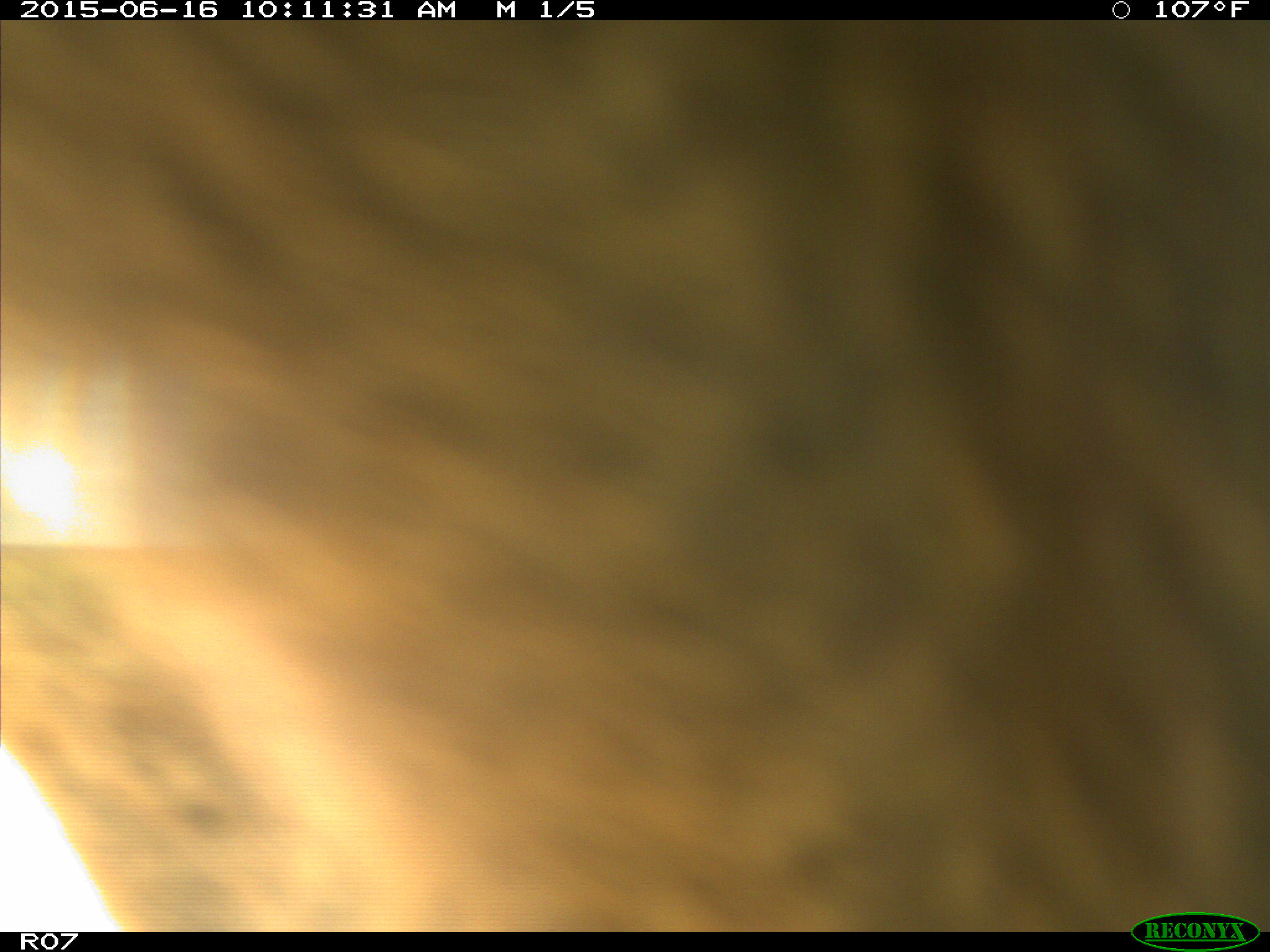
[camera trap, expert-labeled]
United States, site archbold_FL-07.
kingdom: Animalia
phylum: Chordata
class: Mammalia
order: Artiodactyla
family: Bovidae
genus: Bos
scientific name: Bos taurus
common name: domestic cow